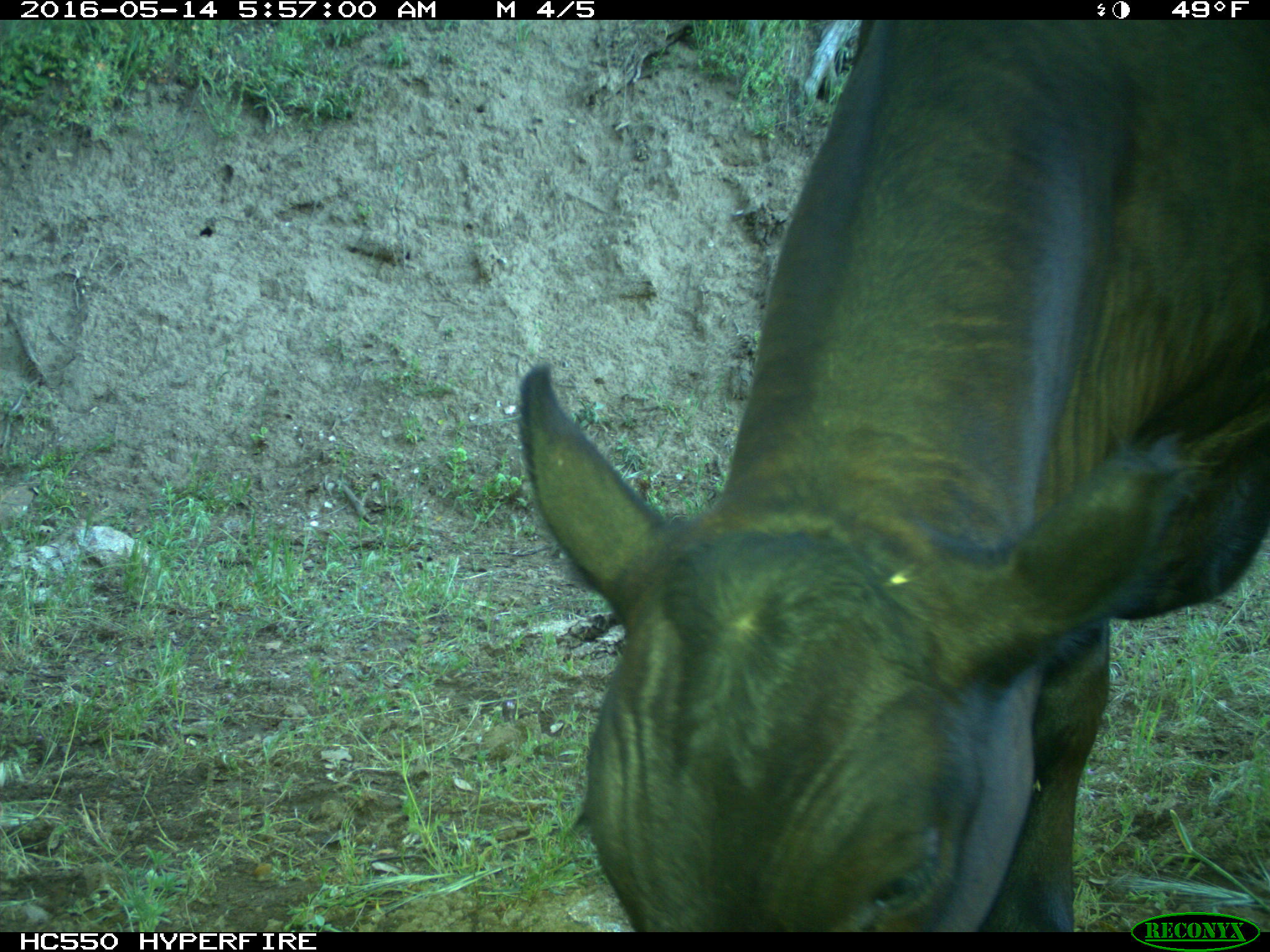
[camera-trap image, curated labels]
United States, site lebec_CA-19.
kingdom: Animalia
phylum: Chordata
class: Mammalia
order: Artiodactyla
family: Bovidae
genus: Bos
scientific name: Bos taurus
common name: domestic cow